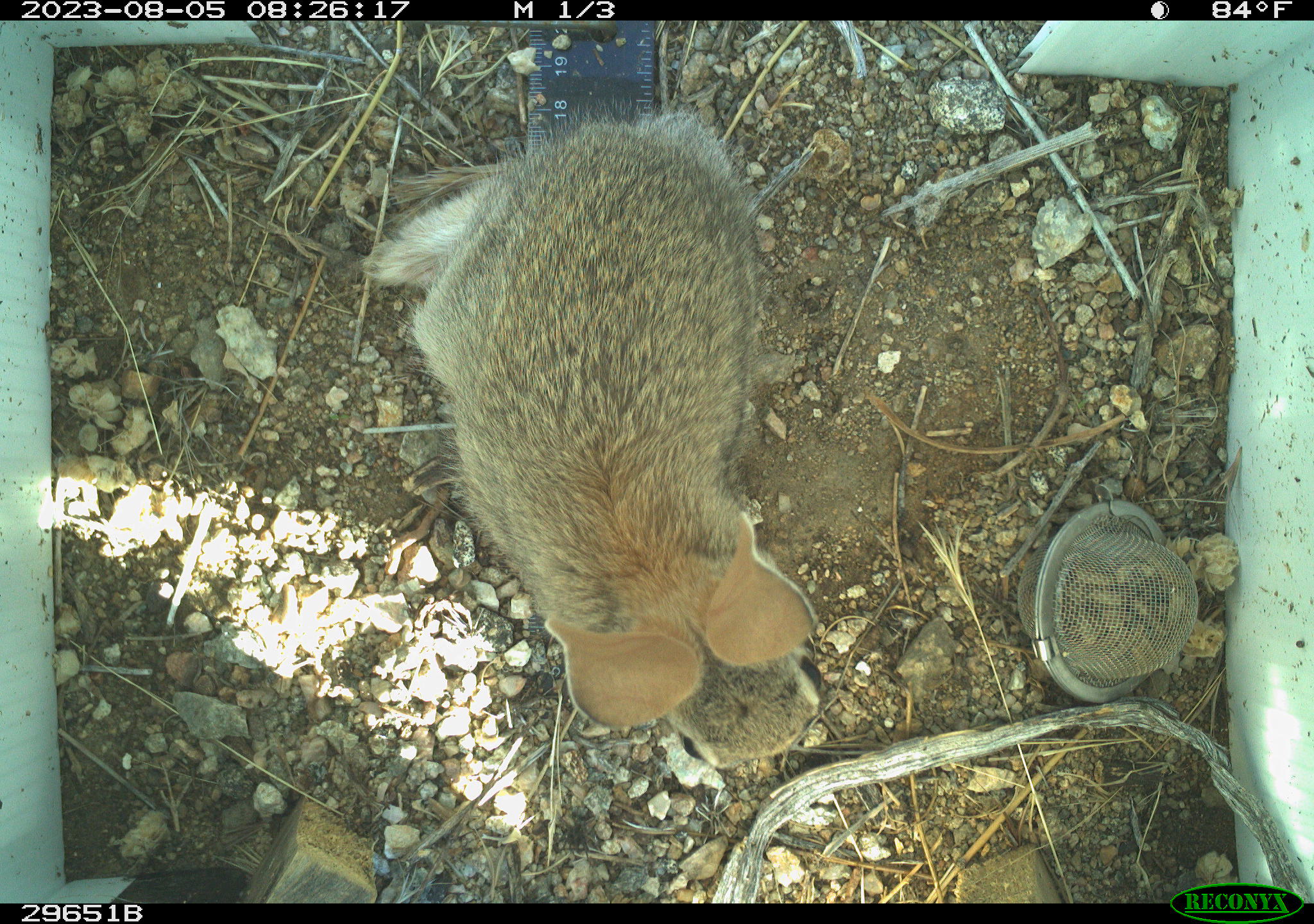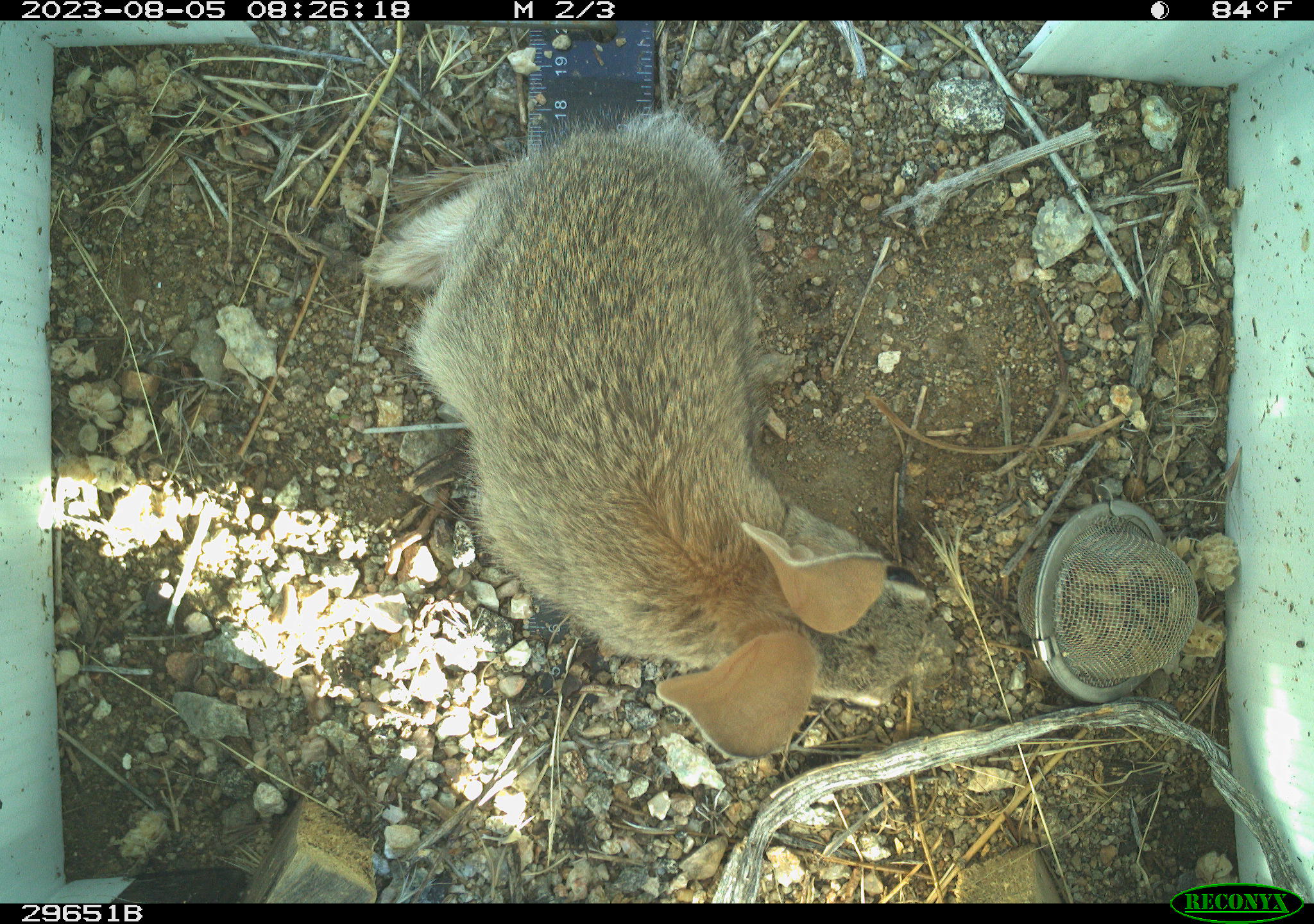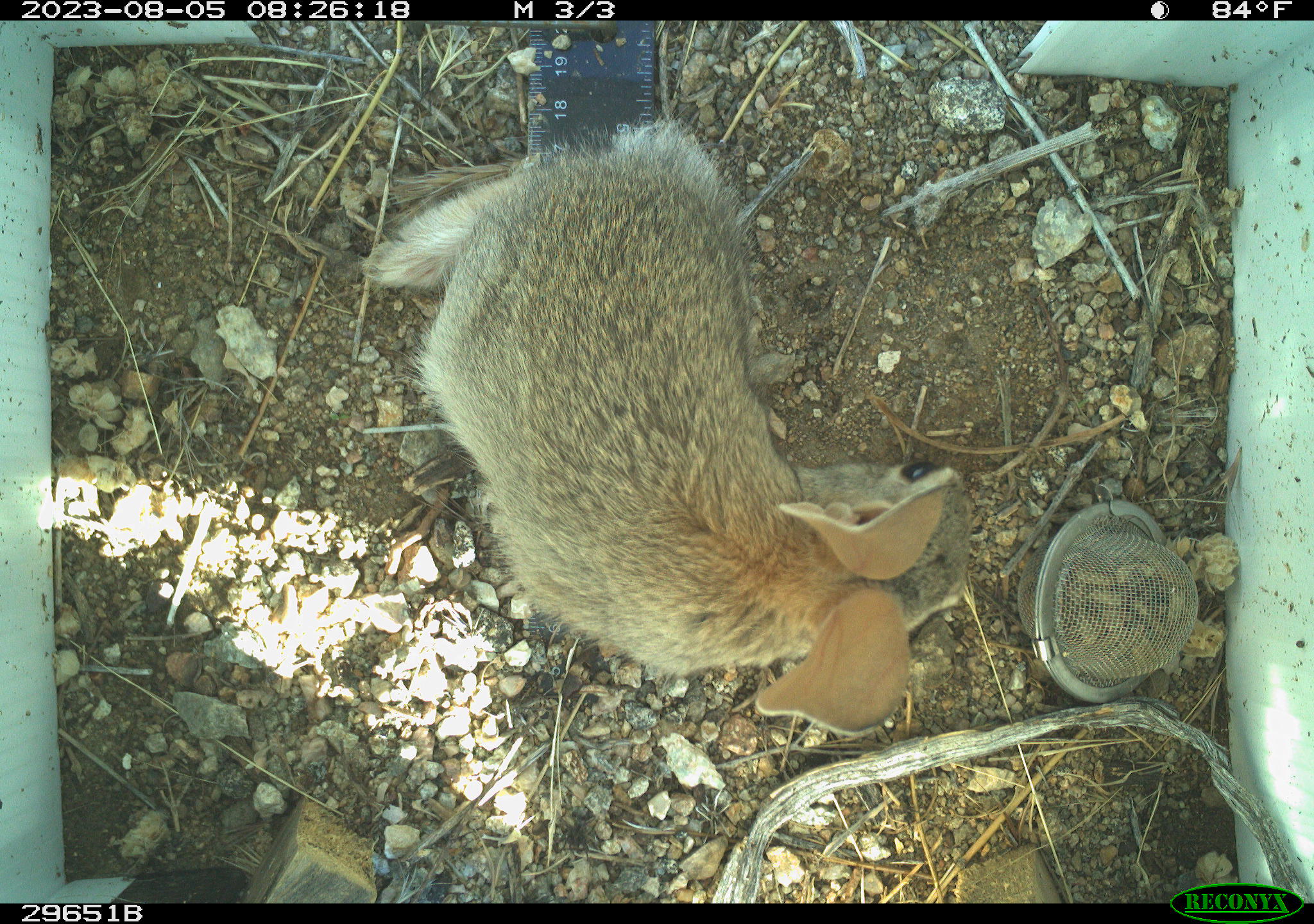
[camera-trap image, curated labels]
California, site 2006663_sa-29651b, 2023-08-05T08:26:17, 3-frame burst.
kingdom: Animalia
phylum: Chordata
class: Mammalia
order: Lagomorpha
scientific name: Lagomorpha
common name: hares, rabbits, and pikas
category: lagomorpha order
Lagomorpha order (hares, rabbits, and pikas) (Lagomorpha).